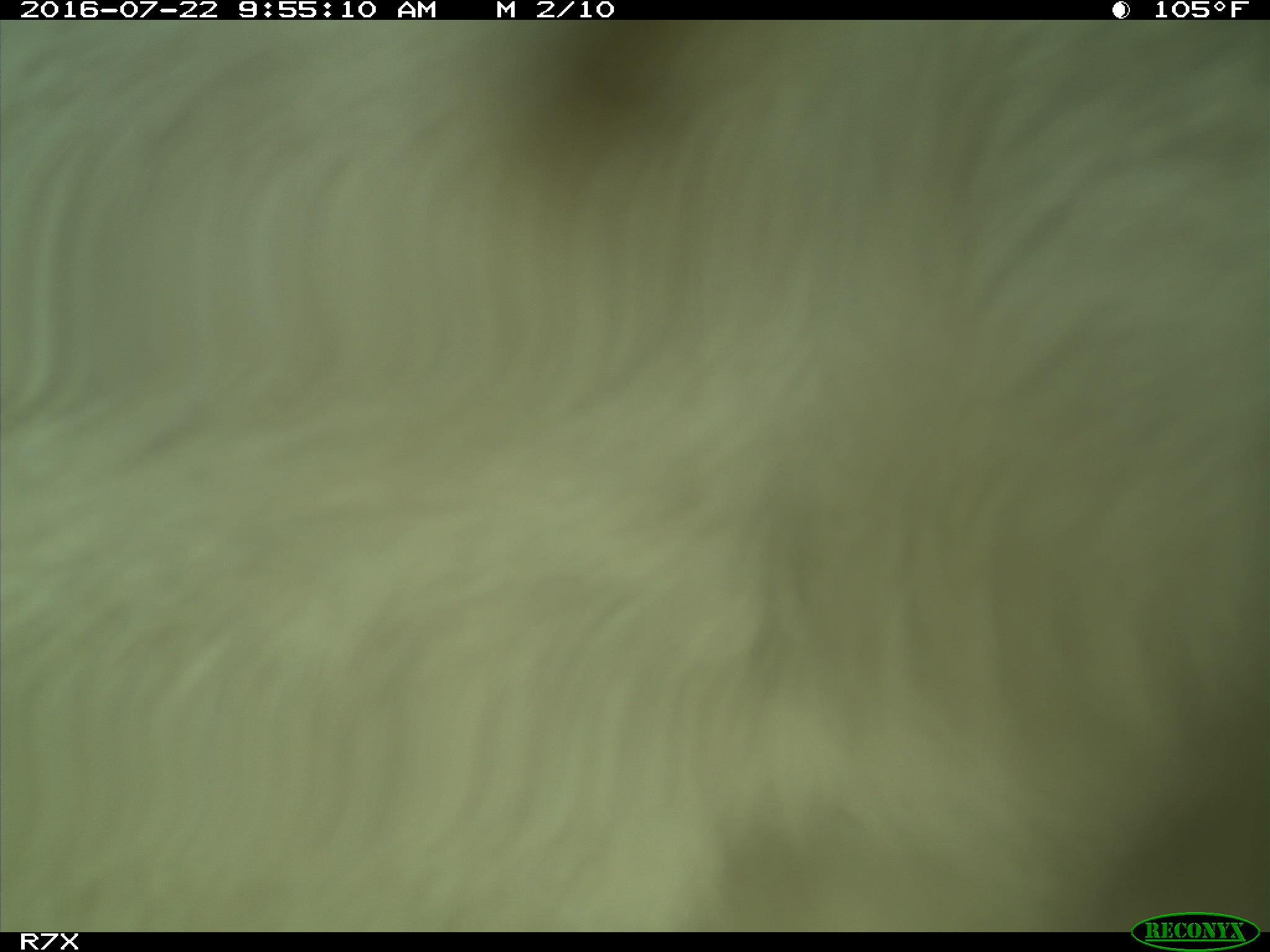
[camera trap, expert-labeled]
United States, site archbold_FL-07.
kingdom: Animalia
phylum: Chordata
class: Mammalia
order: Artiodactyla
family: Bovidae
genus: Bos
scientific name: Bos taurus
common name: domestic cow